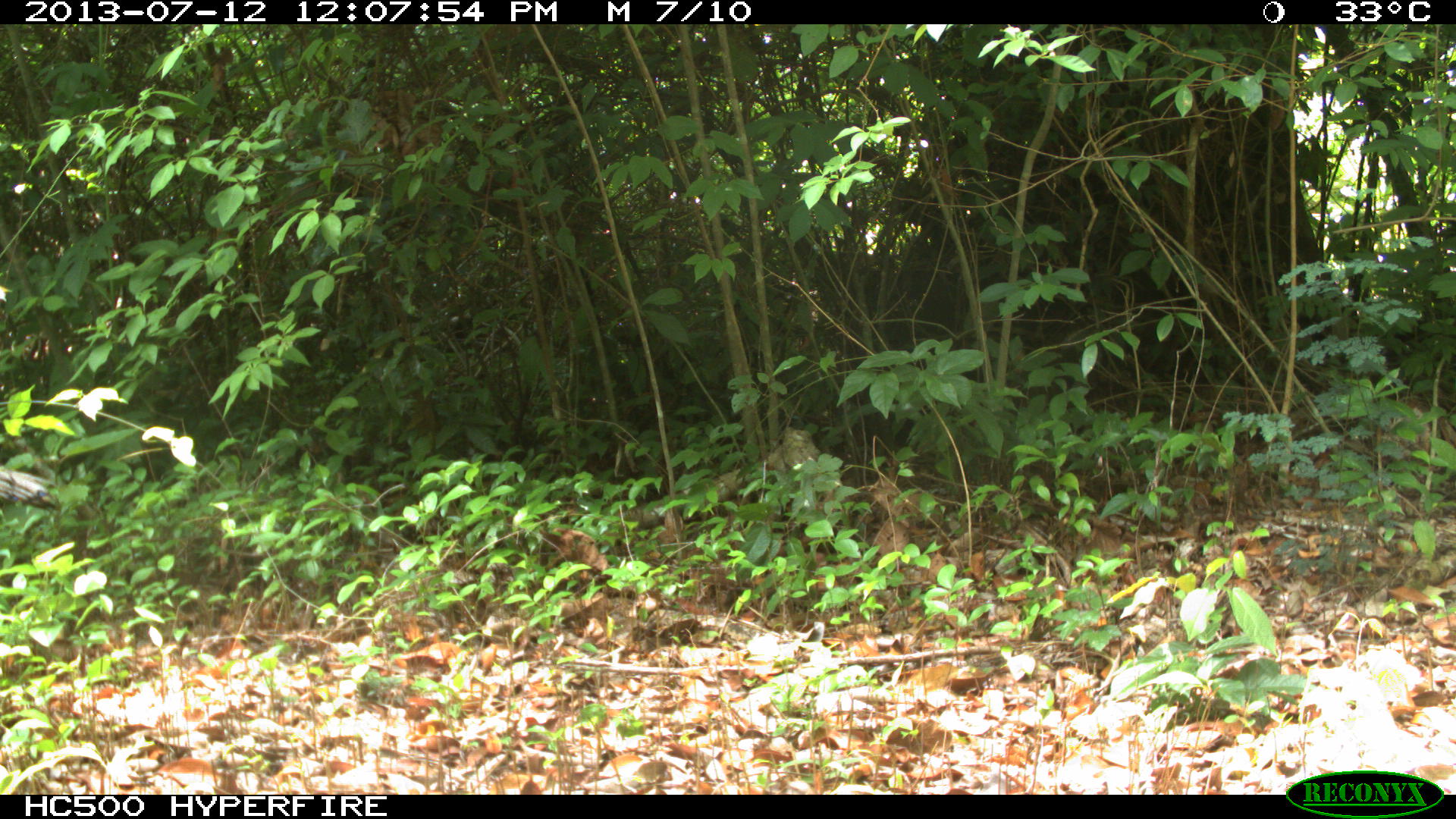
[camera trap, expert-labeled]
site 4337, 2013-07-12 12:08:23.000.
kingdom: Animalia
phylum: Chordata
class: Aves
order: Galliformes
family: Phasianidae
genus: Meleagris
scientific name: Meleagris ocellata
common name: ocellated turkey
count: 1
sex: female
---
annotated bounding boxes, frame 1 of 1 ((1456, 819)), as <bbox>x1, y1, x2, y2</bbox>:
meleagris ocellata: <bbox>0, 468, 62, 512</bbox>